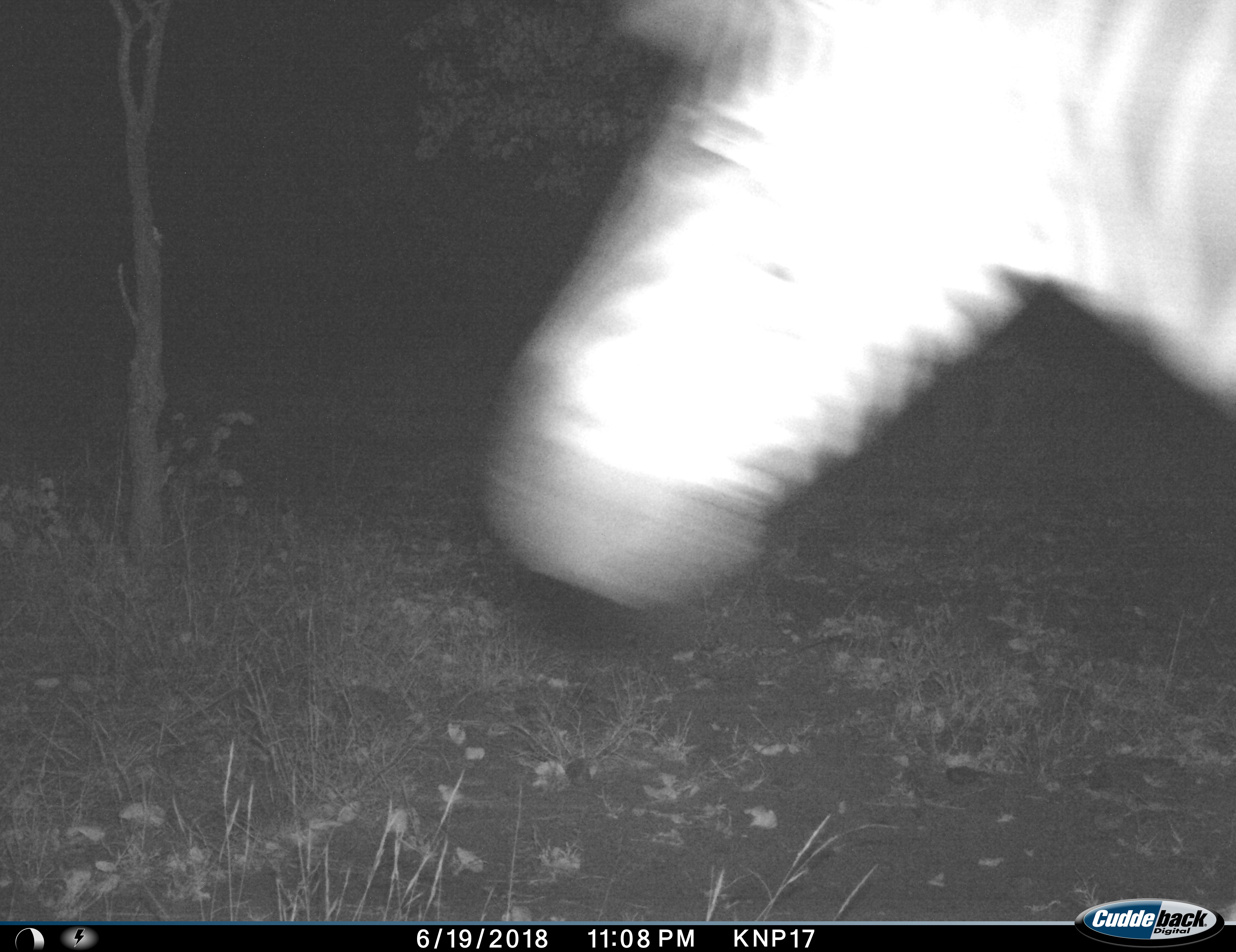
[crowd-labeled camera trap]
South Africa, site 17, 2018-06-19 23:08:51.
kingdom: Animalia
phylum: Chordata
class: Mammalia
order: Perissodactyla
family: Equidae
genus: Equus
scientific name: Equus quagga burchellii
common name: burchell's zebra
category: zebraburchells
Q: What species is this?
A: Zebraburchells (burchell's zebra) (Equus quagga burchellii).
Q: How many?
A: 1.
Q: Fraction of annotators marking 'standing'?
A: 40%.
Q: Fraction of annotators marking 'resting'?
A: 0%.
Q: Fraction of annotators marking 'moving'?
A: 60%.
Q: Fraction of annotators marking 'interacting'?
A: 0%.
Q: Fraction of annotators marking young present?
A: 0%.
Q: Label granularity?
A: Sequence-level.